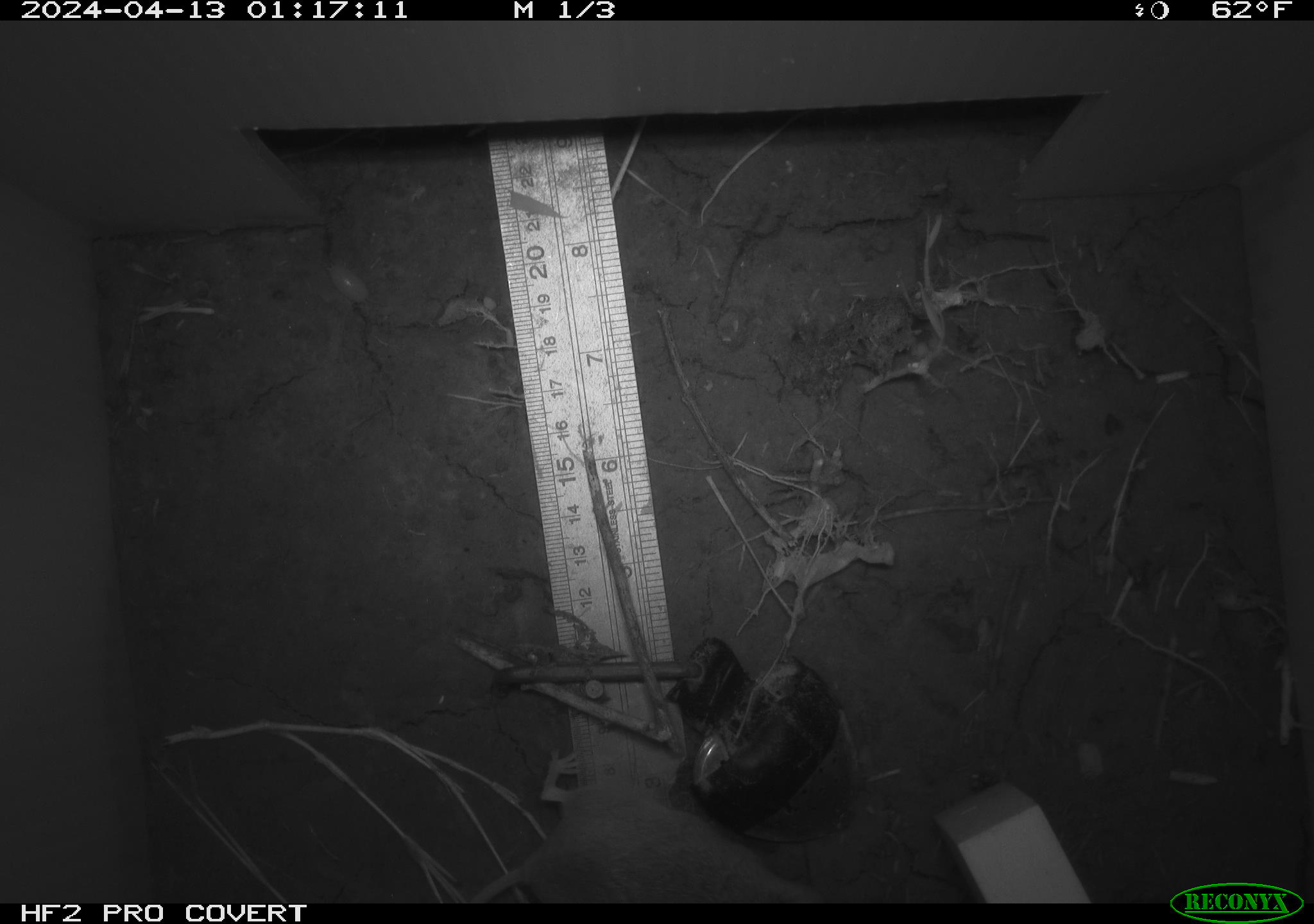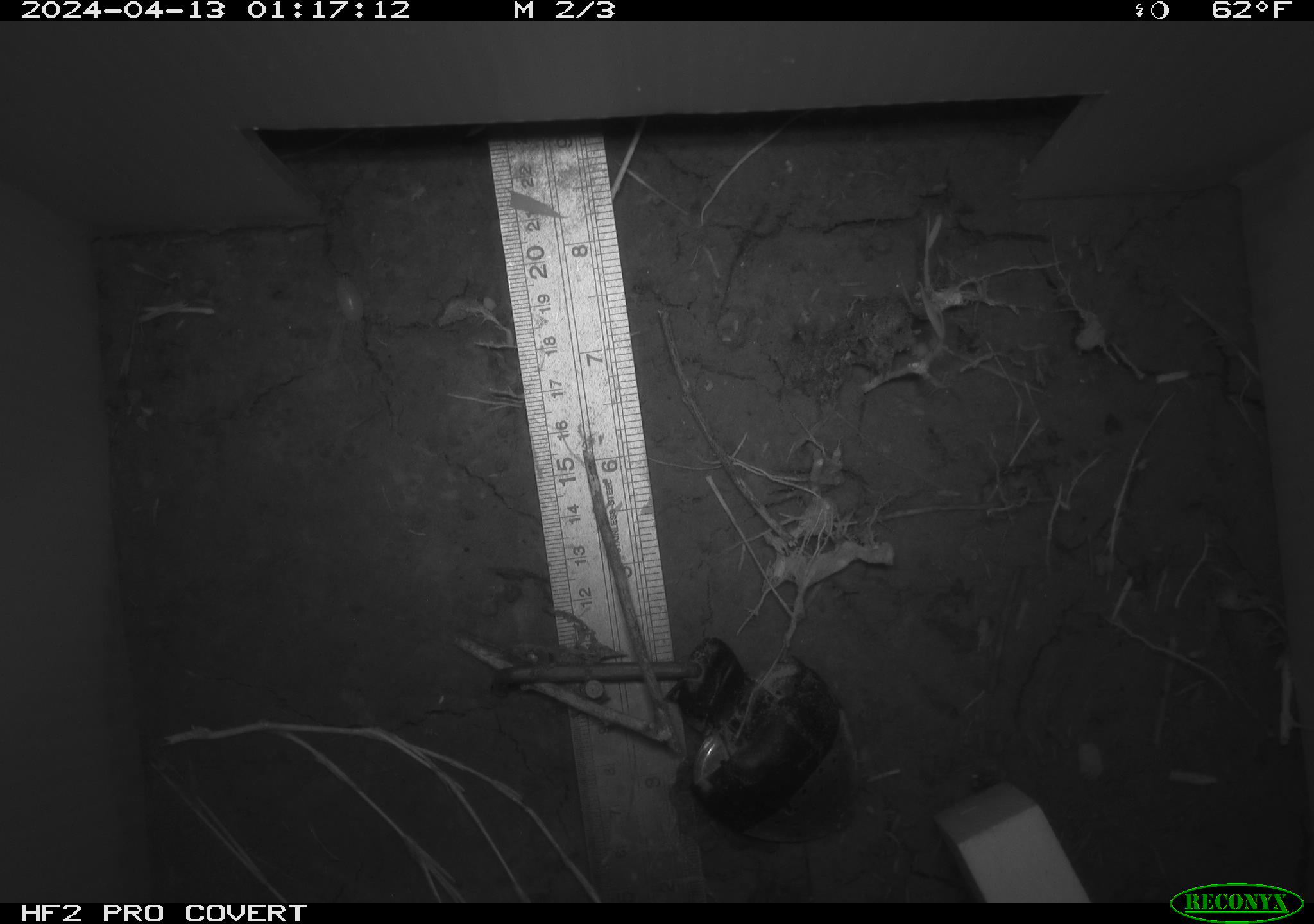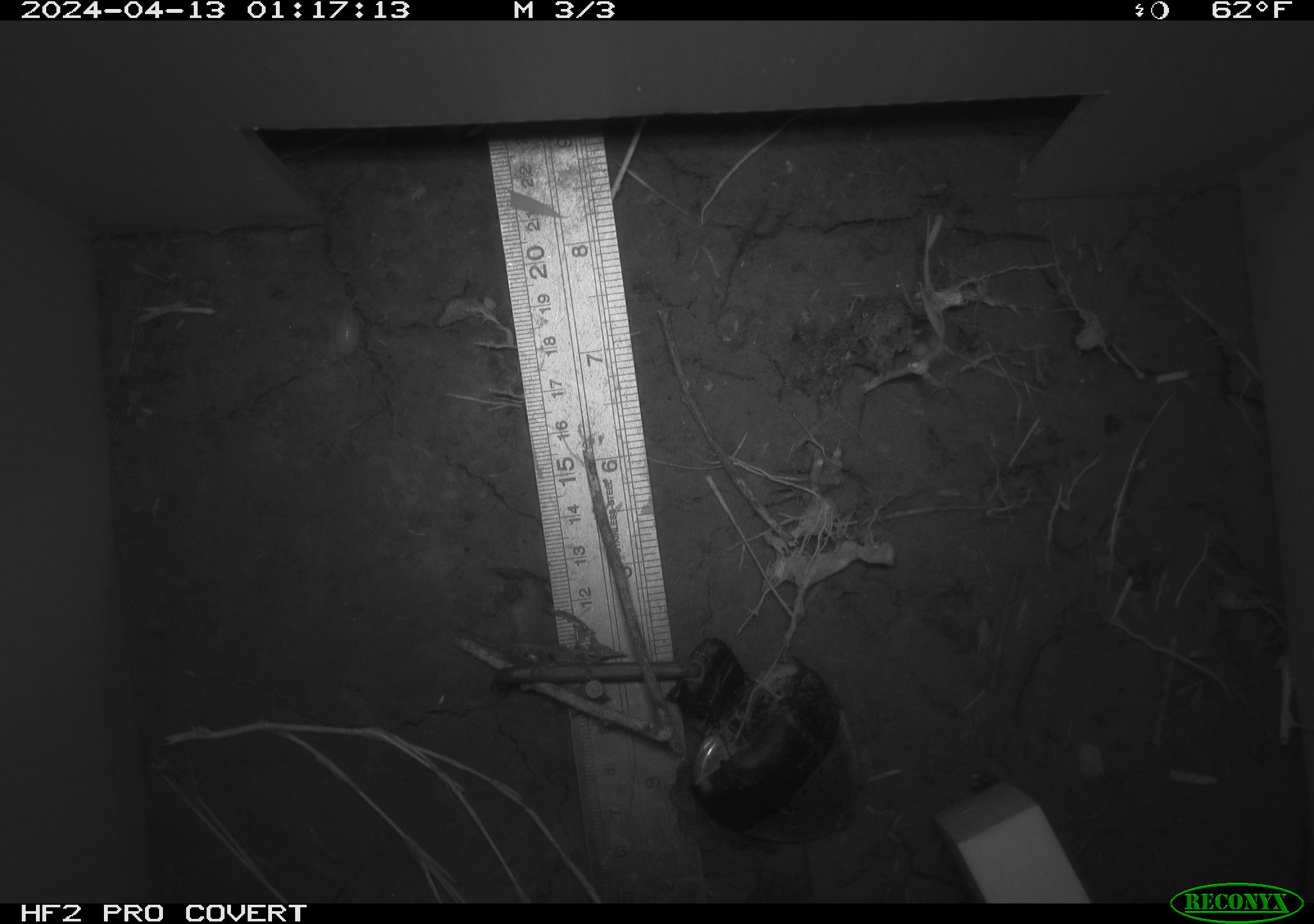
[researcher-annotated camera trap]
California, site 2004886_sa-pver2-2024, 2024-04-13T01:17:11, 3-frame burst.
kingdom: Animalia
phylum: Chordata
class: Mammalia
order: Rodentia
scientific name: Rodentia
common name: mouse species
Mouse species (Rodentia).